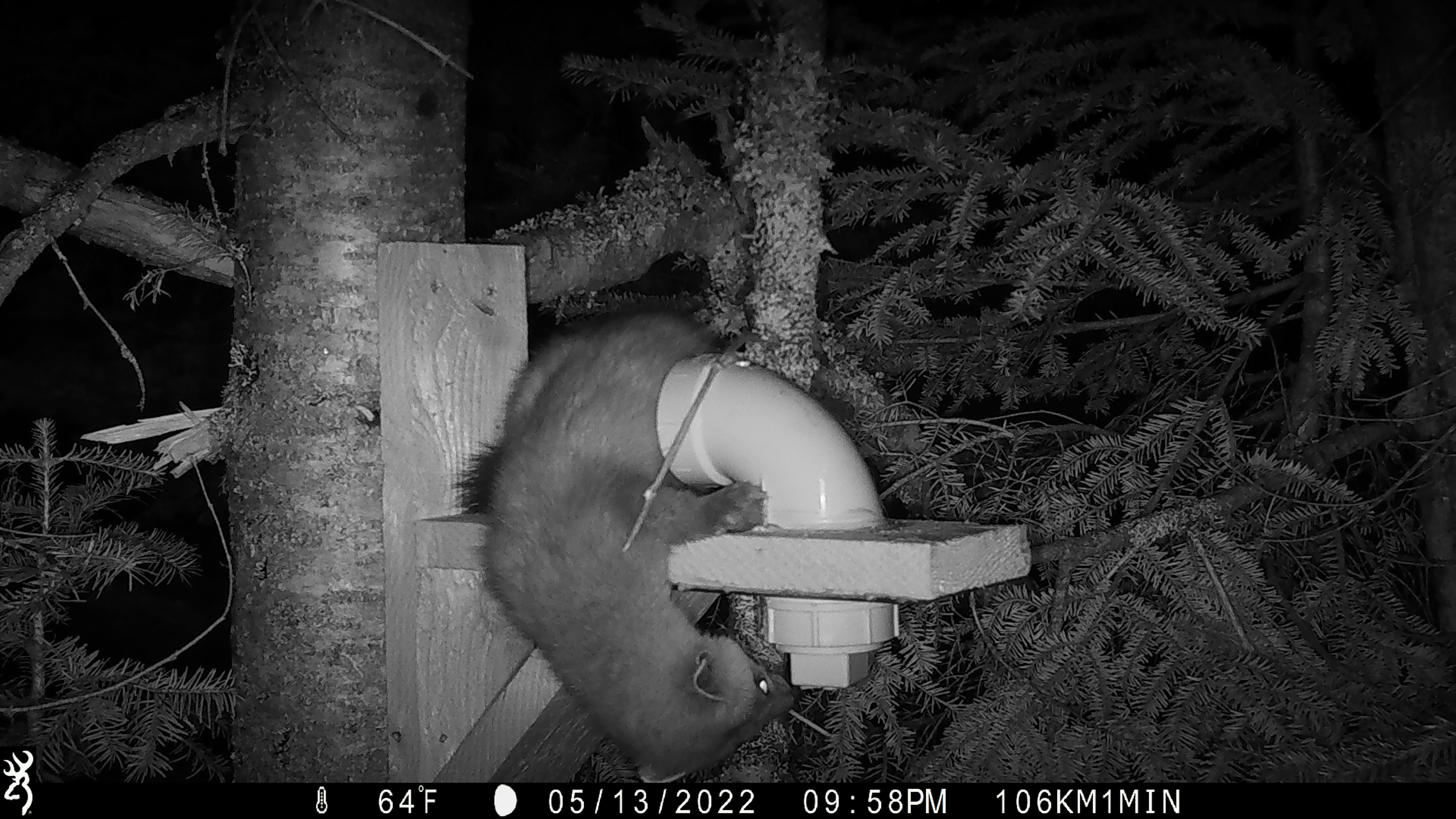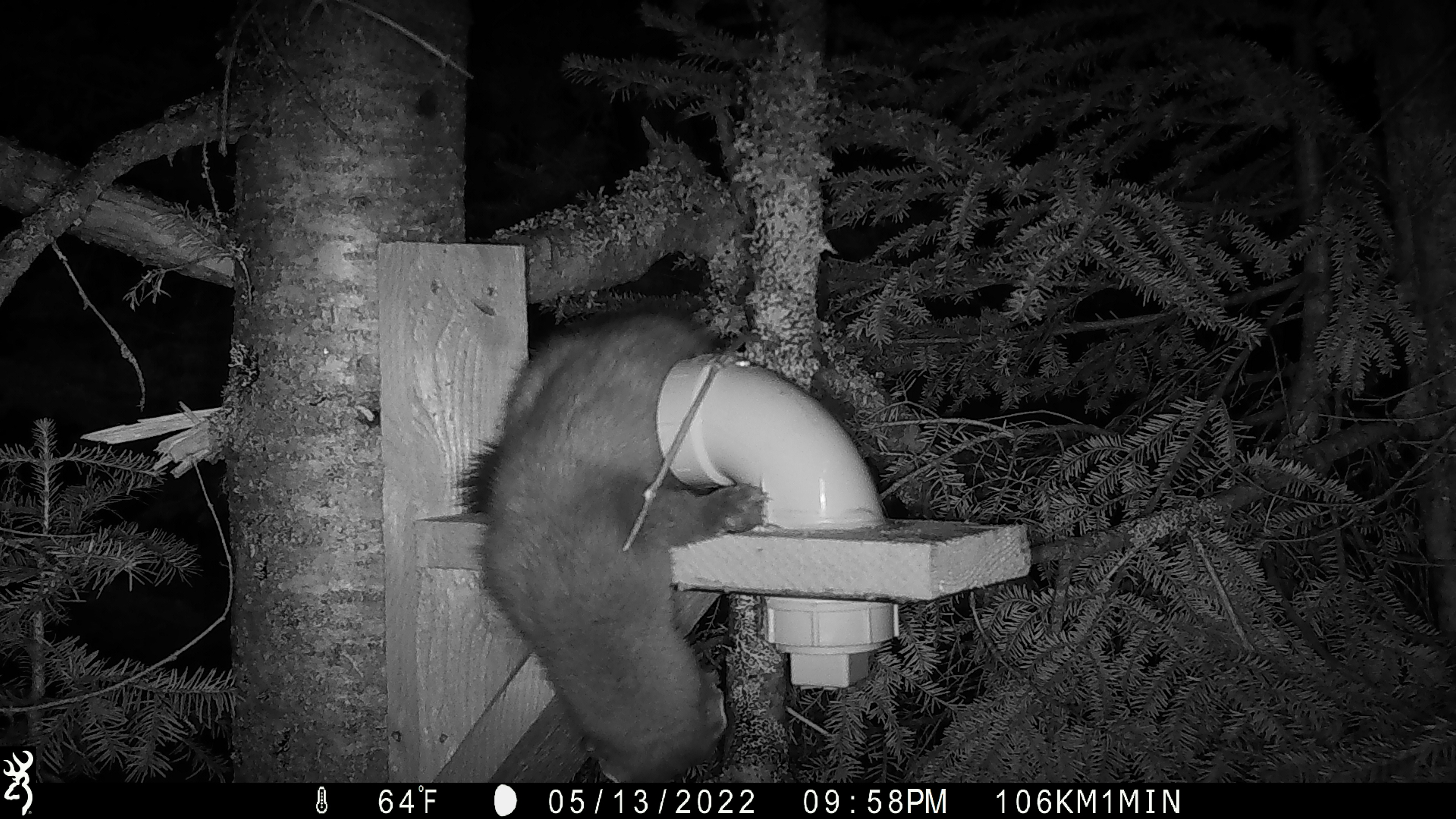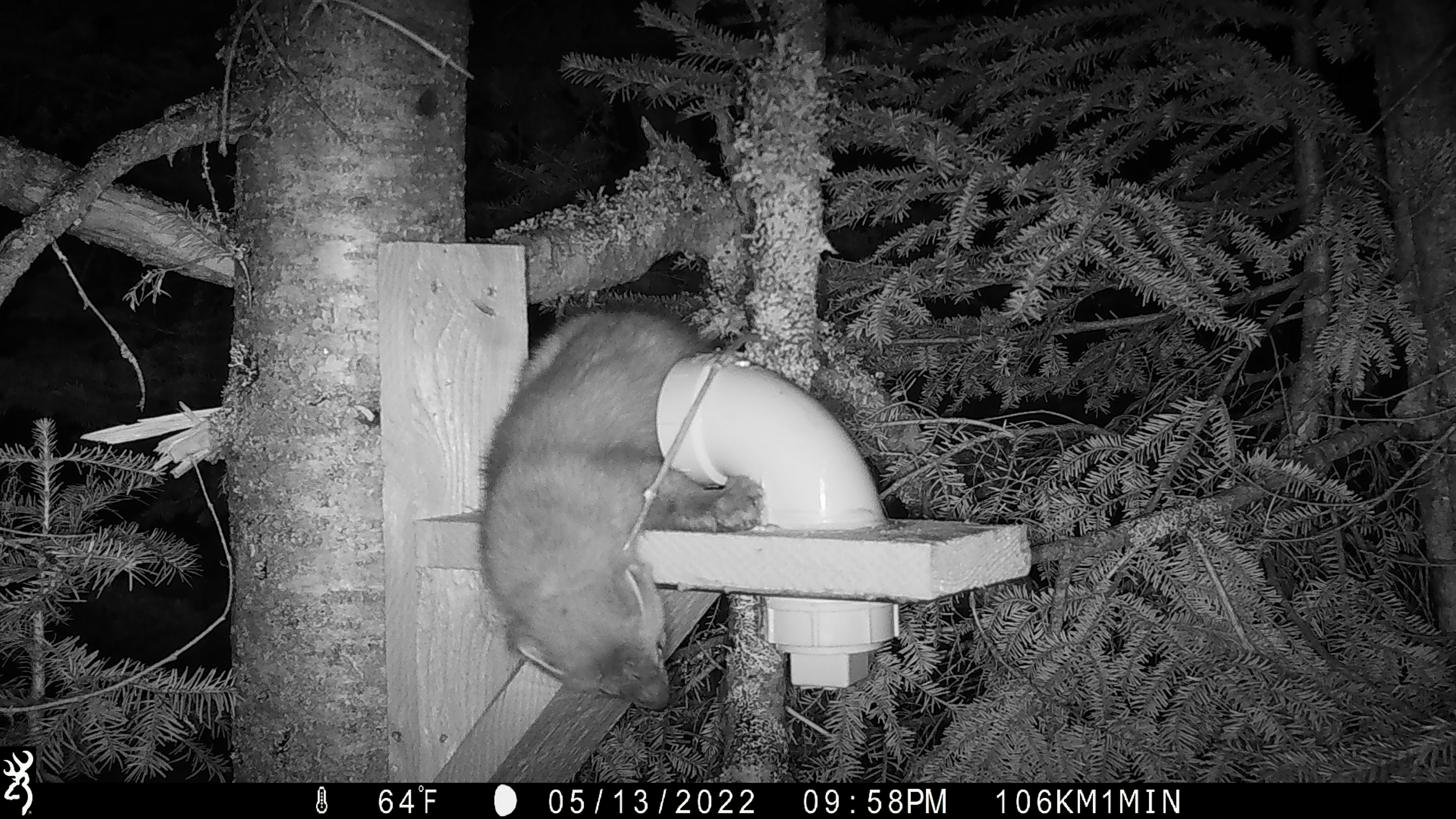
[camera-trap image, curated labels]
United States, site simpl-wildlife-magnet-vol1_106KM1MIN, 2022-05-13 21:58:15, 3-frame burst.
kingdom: Animalia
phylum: Chordata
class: Mammalia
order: Carnivora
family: Mustelidae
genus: Martes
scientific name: Martes americana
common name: american marten